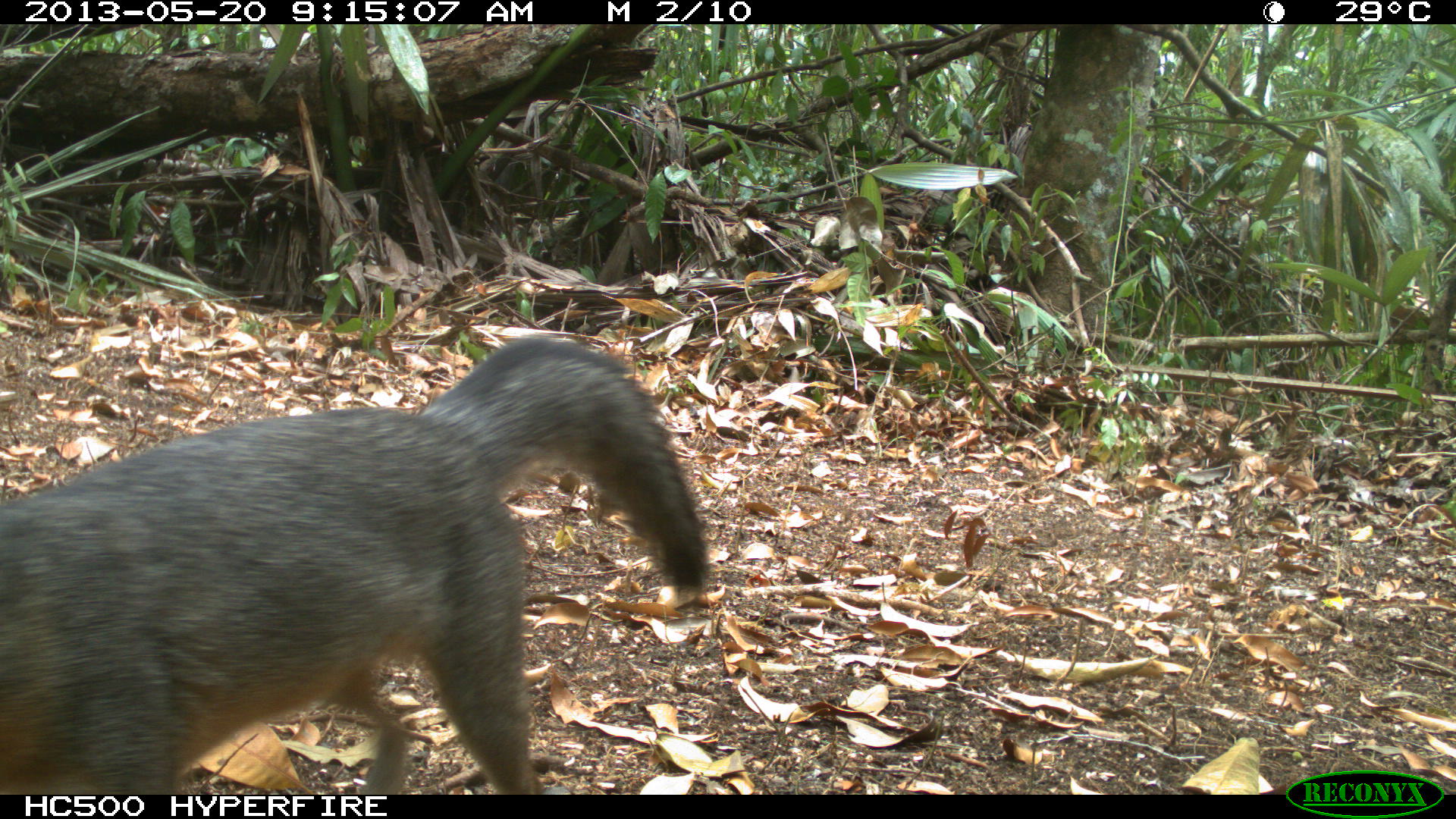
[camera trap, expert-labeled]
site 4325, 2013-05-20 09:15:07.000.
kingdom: Animalia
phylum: Chordata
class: Mammalia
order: Carnivora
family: Canidae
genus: Urocyon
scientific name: Urocyon cinereoargenteus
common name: gray fox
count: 1